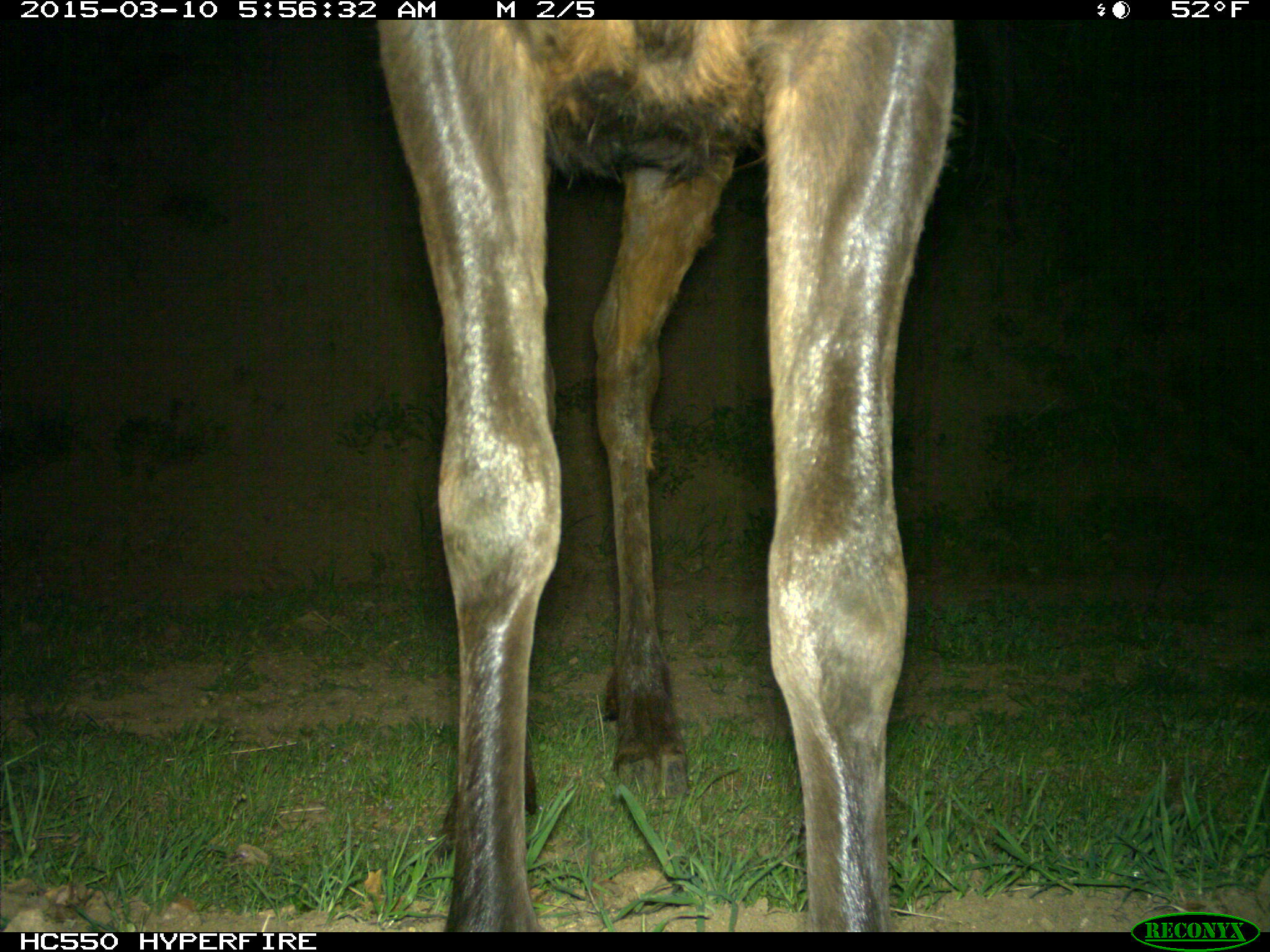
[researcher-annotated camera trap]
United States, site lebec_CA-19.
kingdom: Animalia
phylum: Chordata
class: Mammalia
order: Artiodactyla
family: Cervidae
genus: Cervus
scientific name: Cervus canadensis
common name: elk